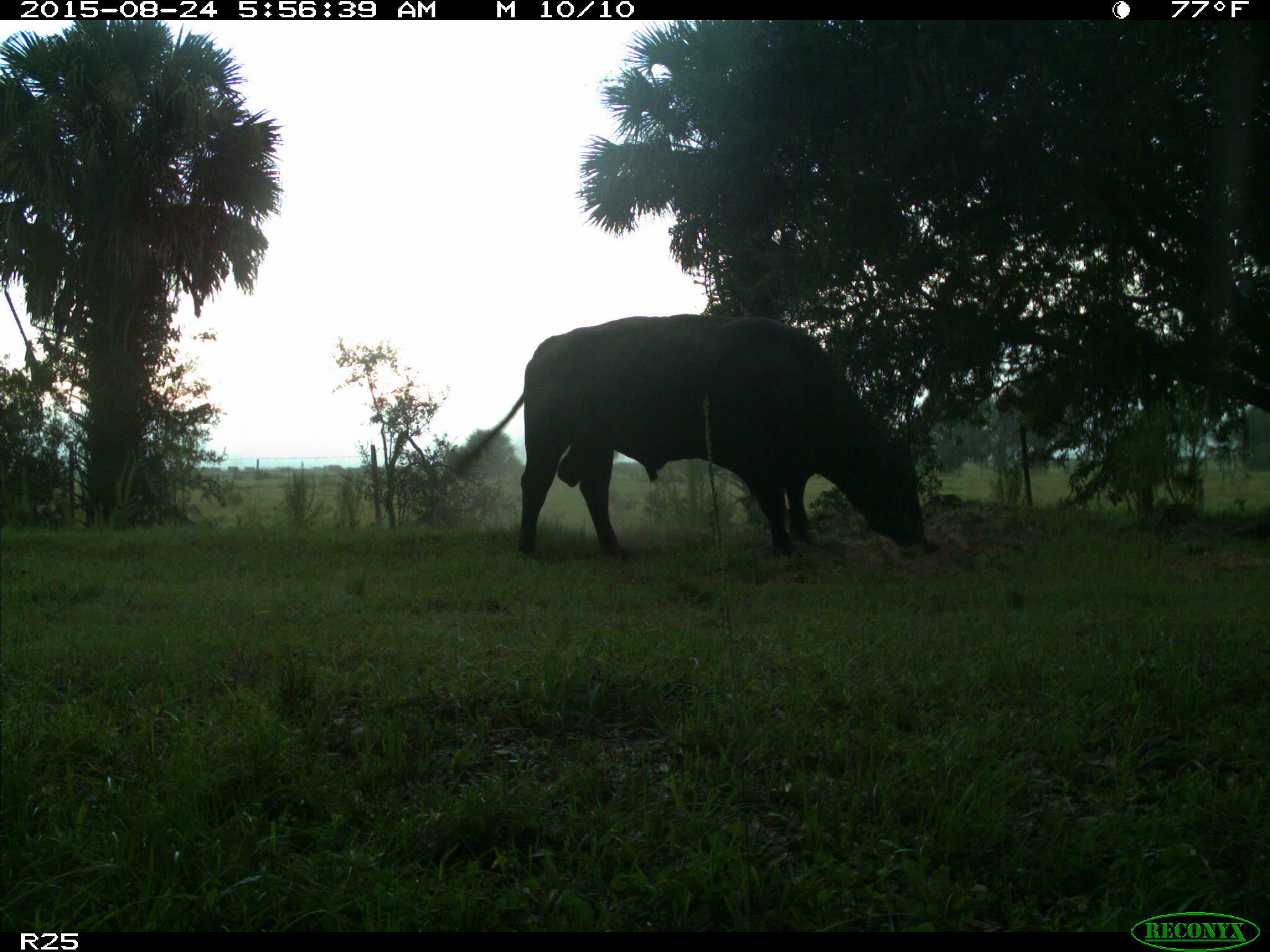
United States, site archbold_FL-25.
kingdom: Animalia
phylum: Chordata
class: Mammalia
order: Artiodactyla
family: Bovidae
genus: Bos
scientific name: Bos taurus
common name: domestic cow